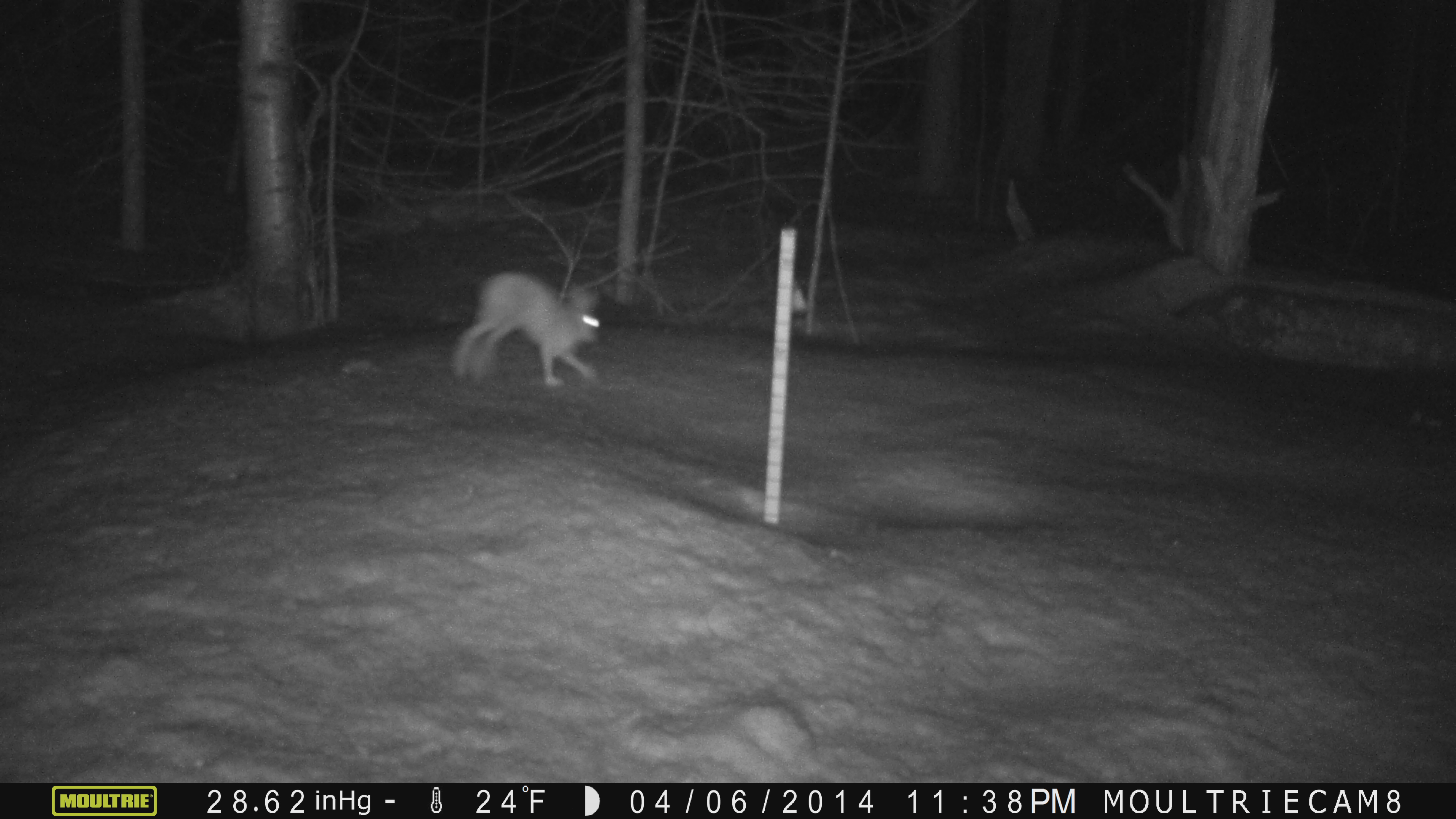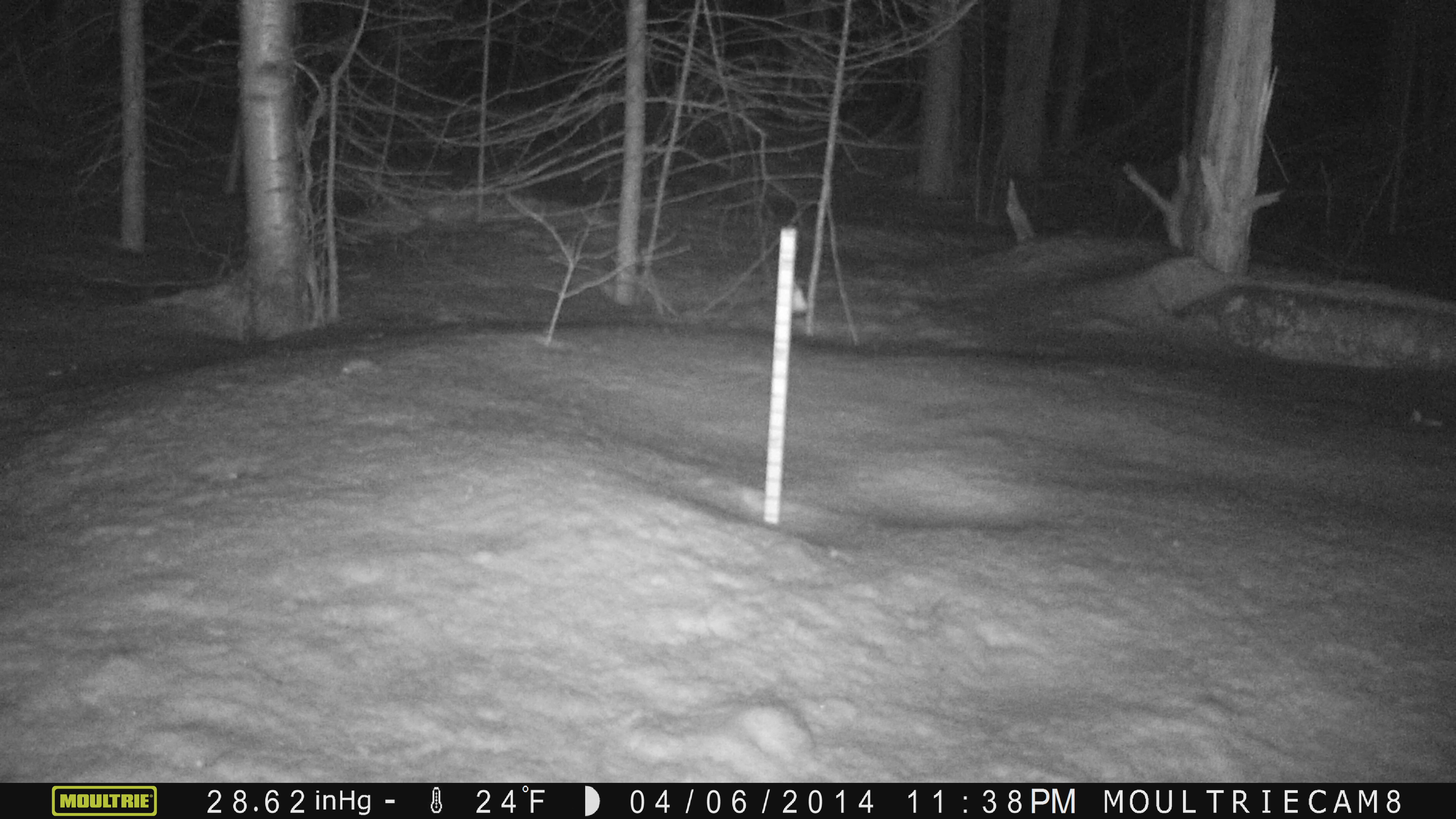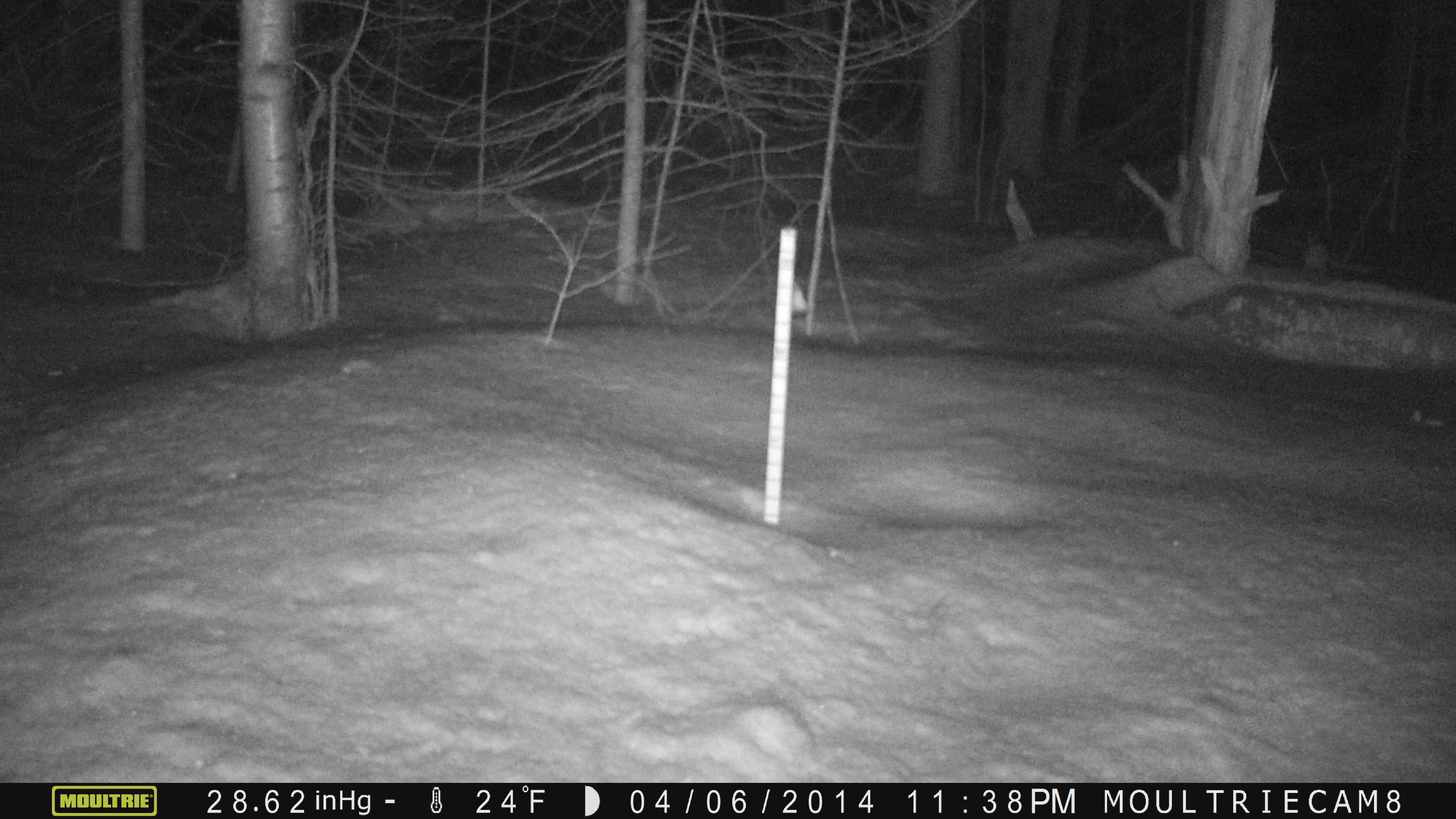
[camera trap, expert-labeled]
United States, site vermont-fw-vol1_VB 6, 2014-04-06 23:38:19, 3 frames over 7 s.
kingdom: Animalia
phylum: Chordata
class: Mammalia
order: Lagomorpha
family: Leporidae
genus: Lepus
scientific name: Lepus americanus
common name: snowshoe hare